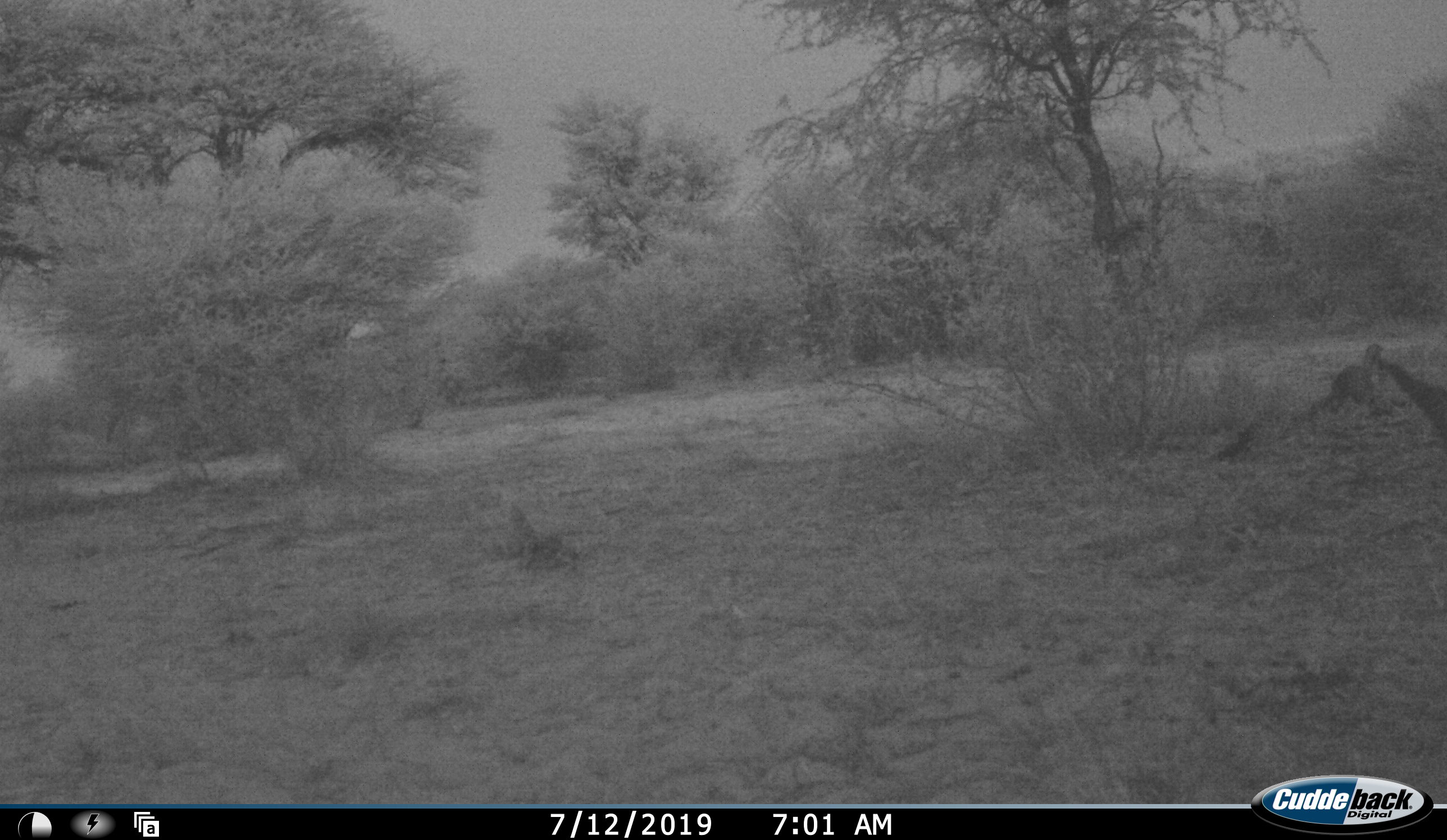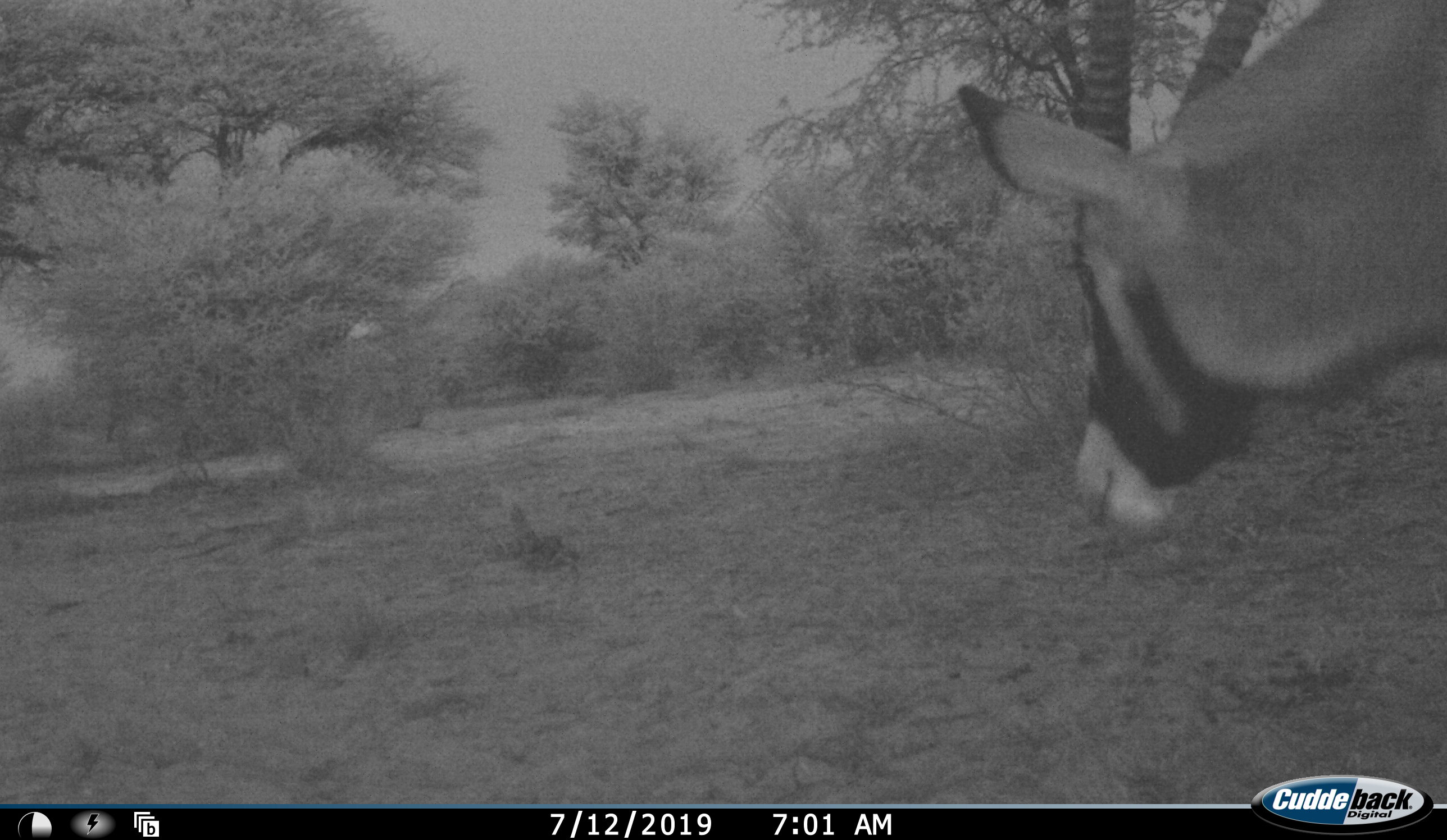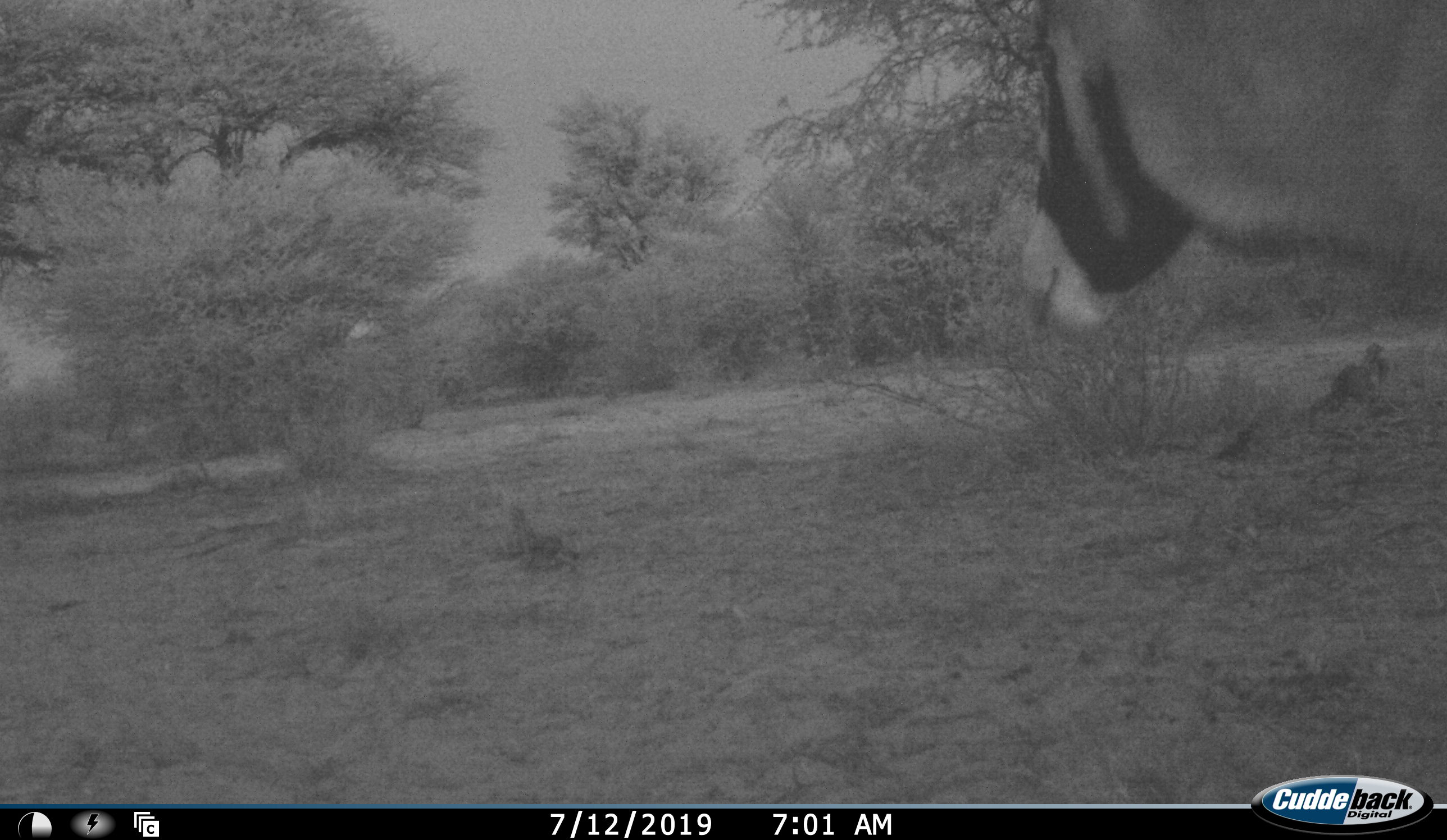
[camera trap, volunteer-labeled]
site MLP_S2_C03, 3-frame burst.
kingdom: Animalia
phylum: Chordata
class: Mammalia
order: Artiodactyla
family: Bovidae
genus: Oryx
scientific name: Oryx gazella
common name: gemsbok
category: oryx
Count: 1.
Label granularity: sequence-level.